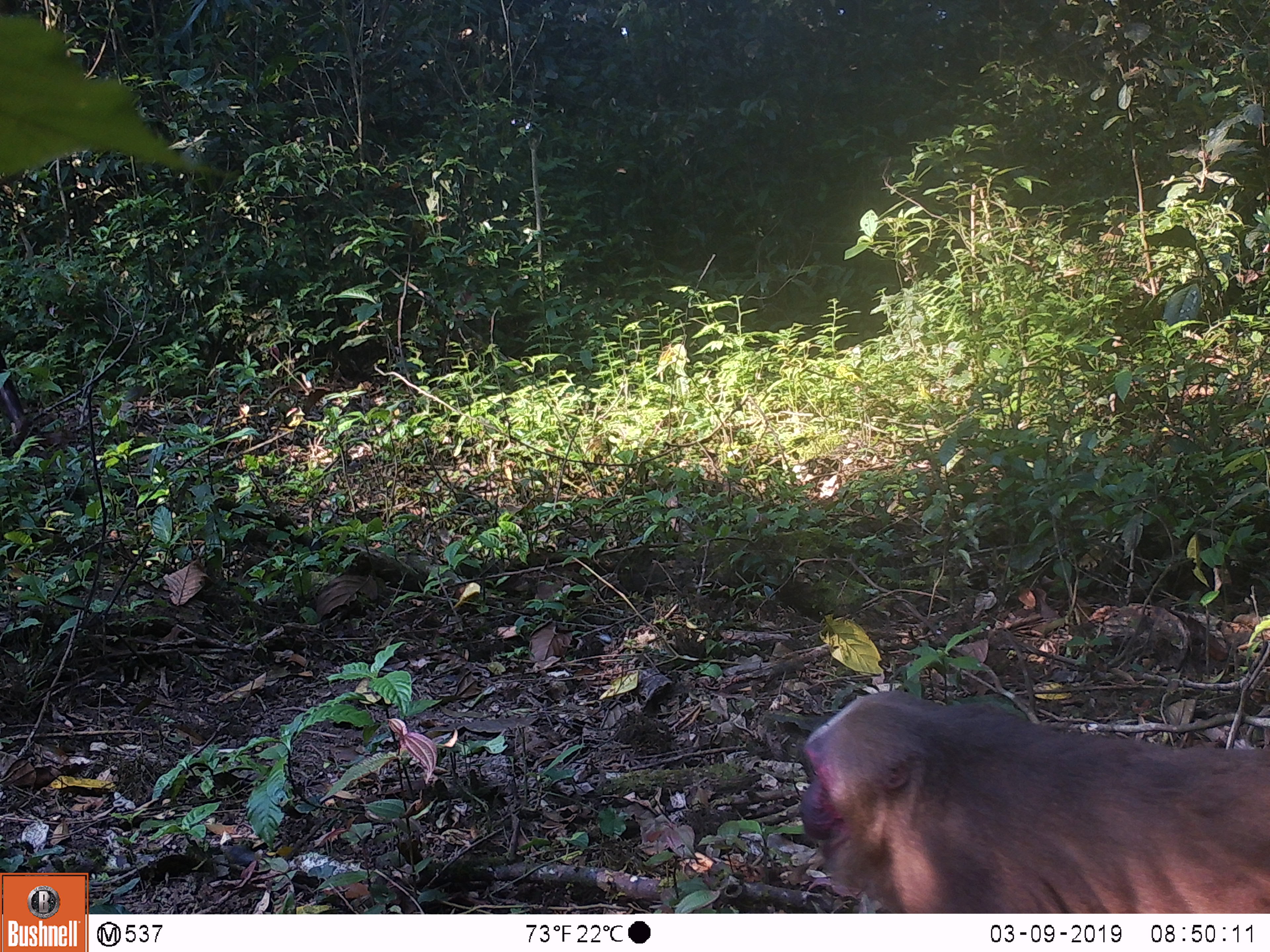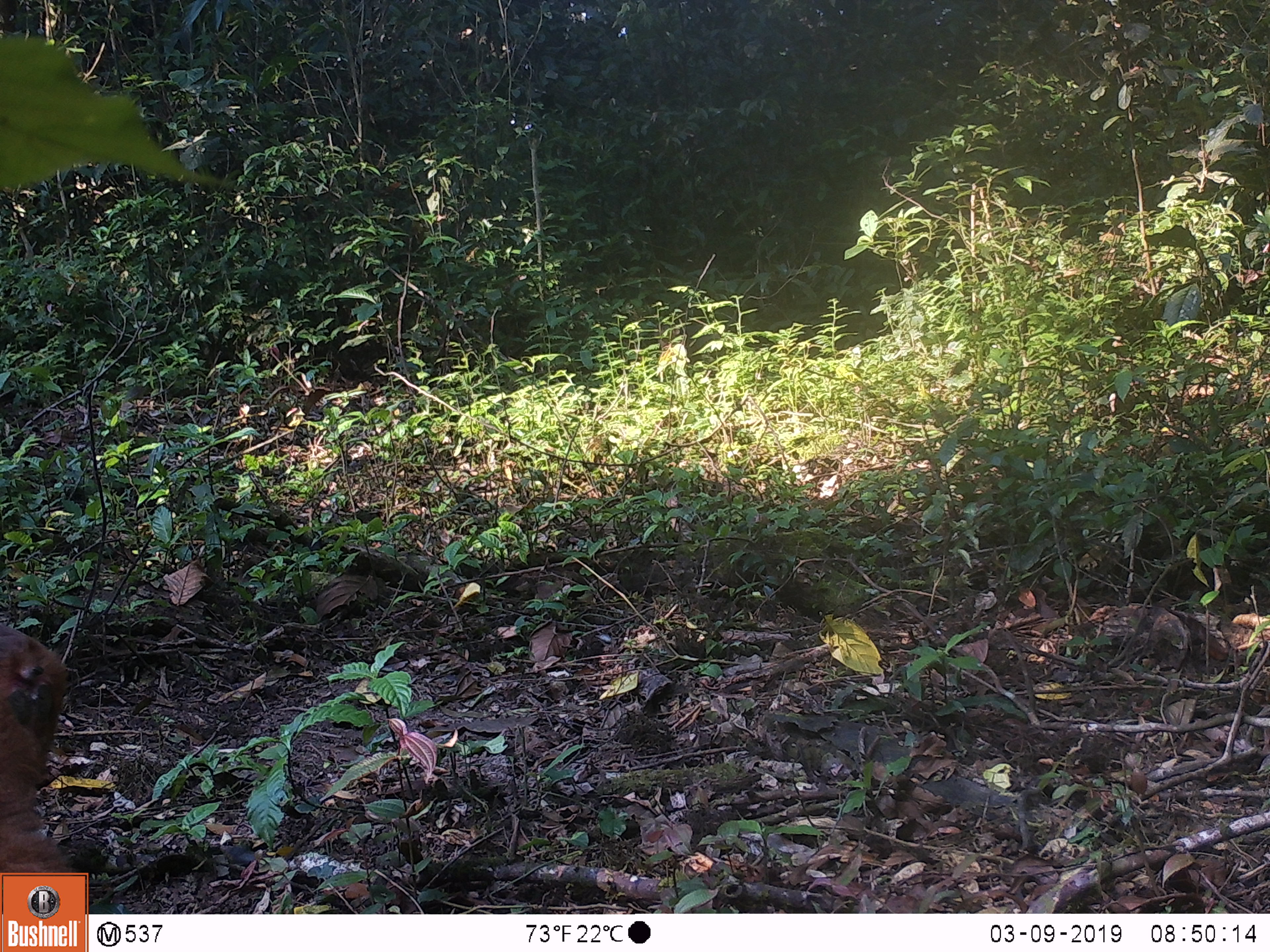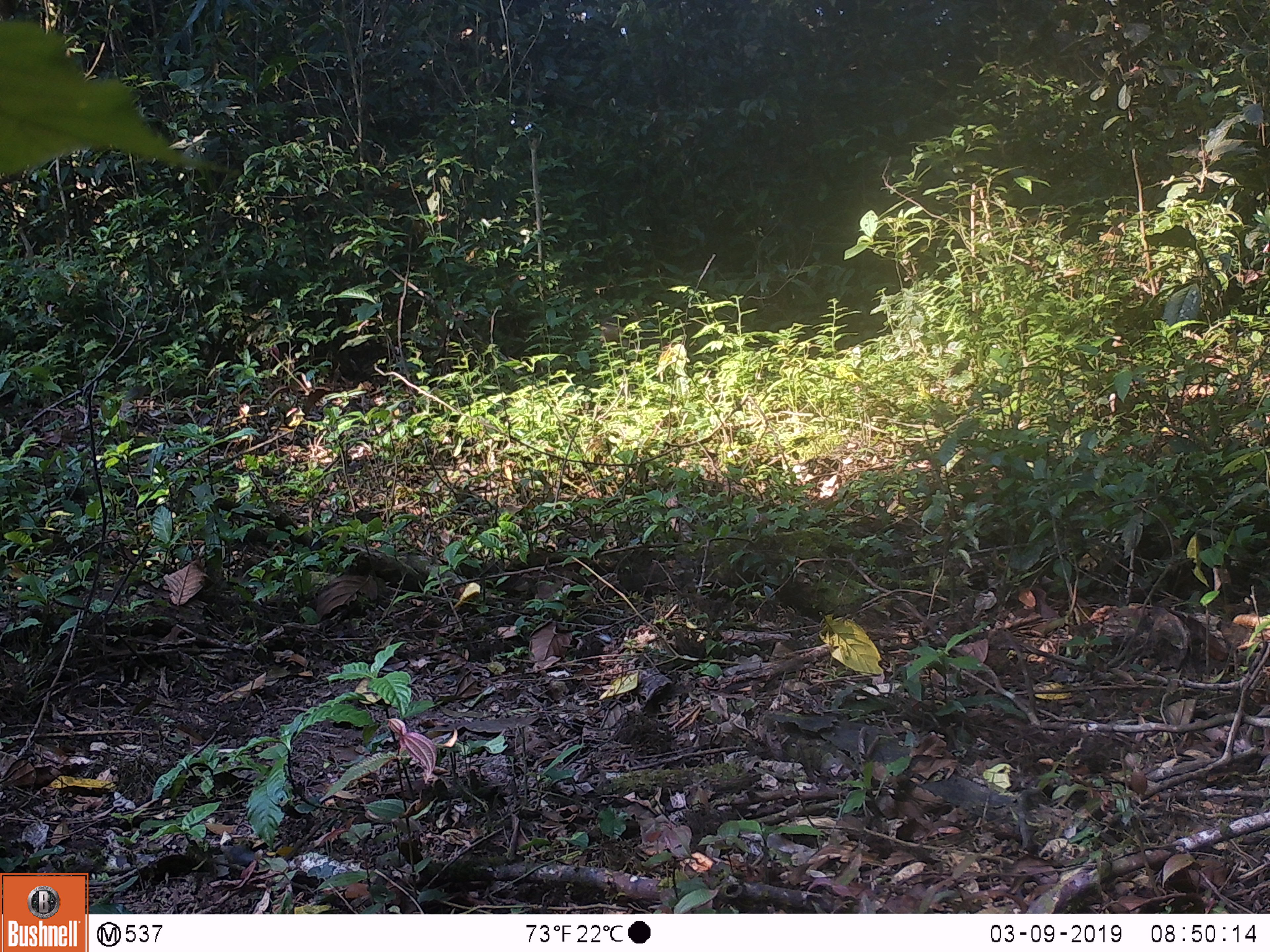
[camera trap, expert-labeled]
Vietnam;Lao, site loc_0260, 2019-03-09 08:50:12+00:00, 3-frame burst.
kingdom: Animalia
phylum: Chordata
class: Mammalia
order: Primates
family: Cercopithecidae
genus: Macaca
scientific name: Macaca arctoides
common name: stump-tailed macaque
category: stump tailed macaque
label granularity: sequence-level